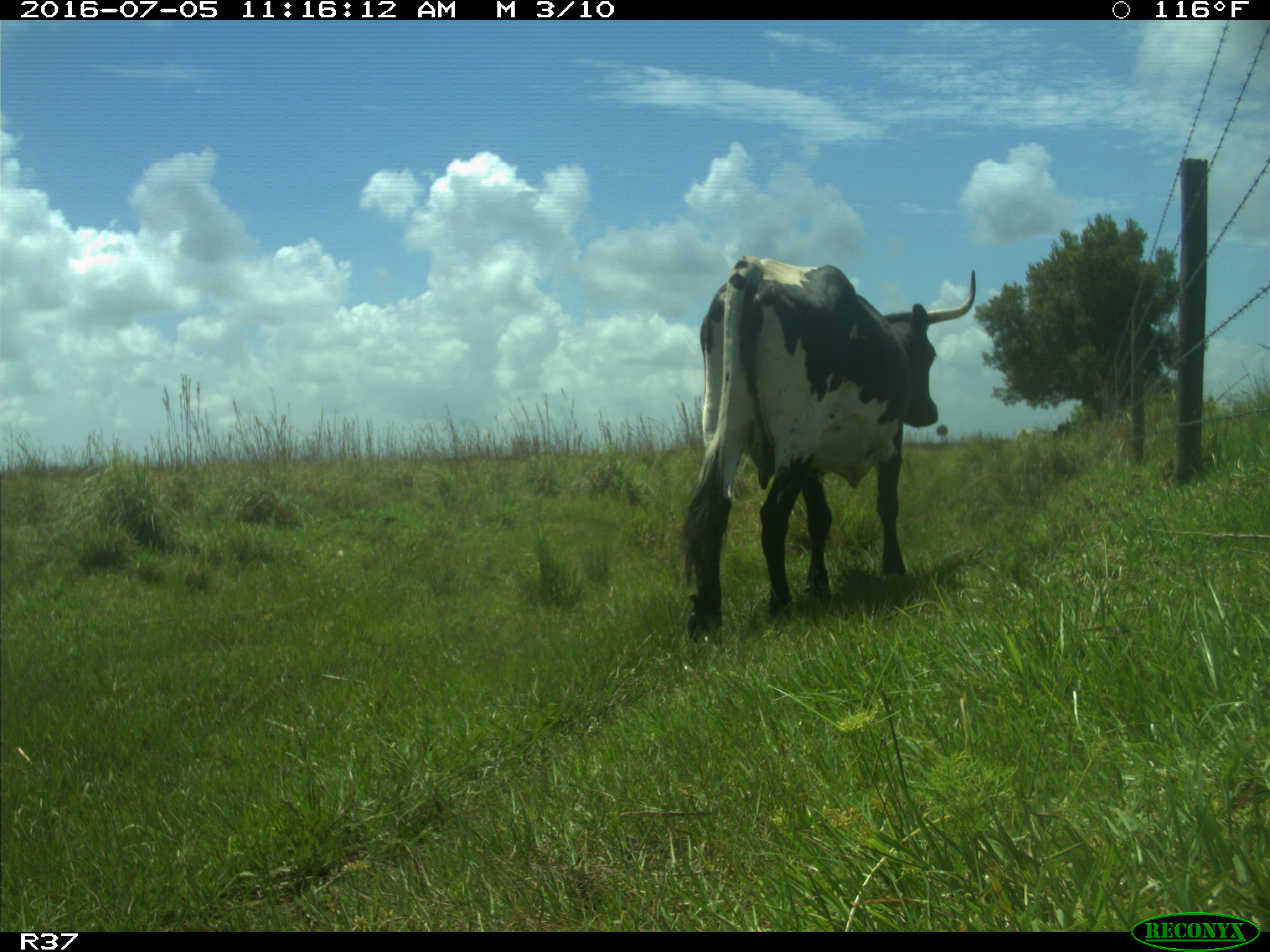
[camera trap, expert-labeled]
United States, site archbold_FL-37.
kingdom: Animalia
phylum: Chordata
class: Mammalia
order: Artiodactyla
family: Bovidae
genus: Bos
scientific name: Bos taurus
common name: domestic cow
Bos taurus (domestic cow).